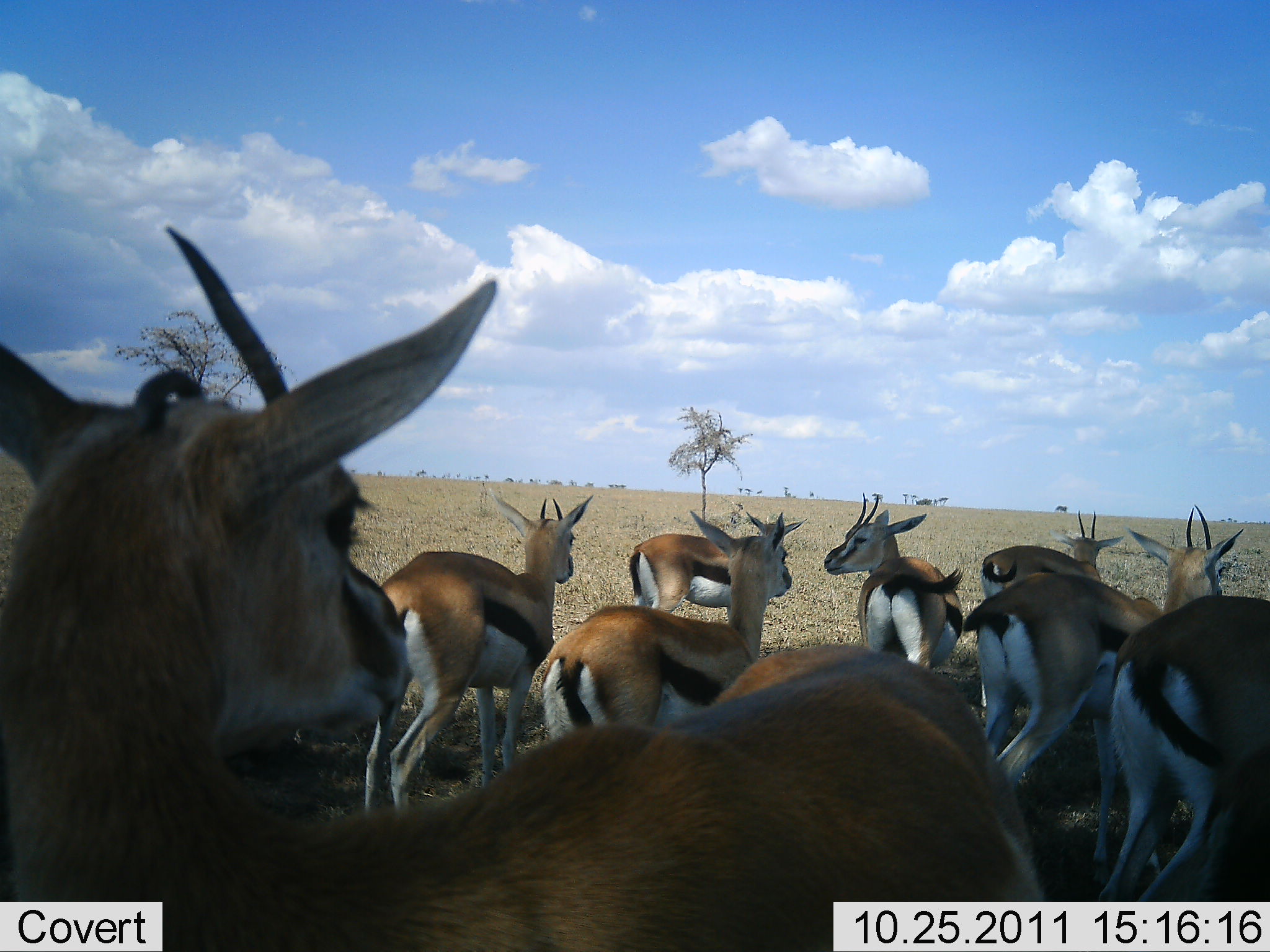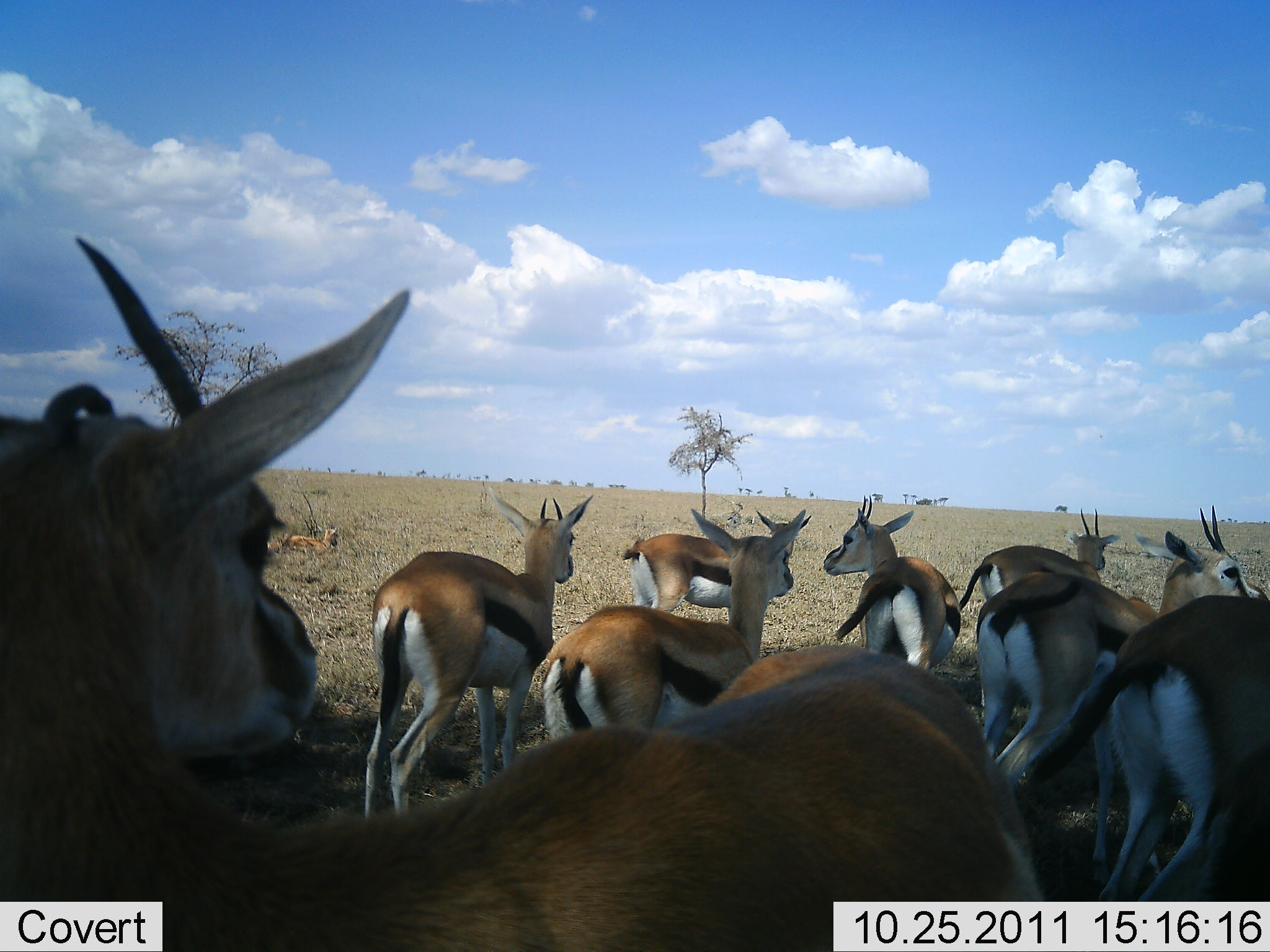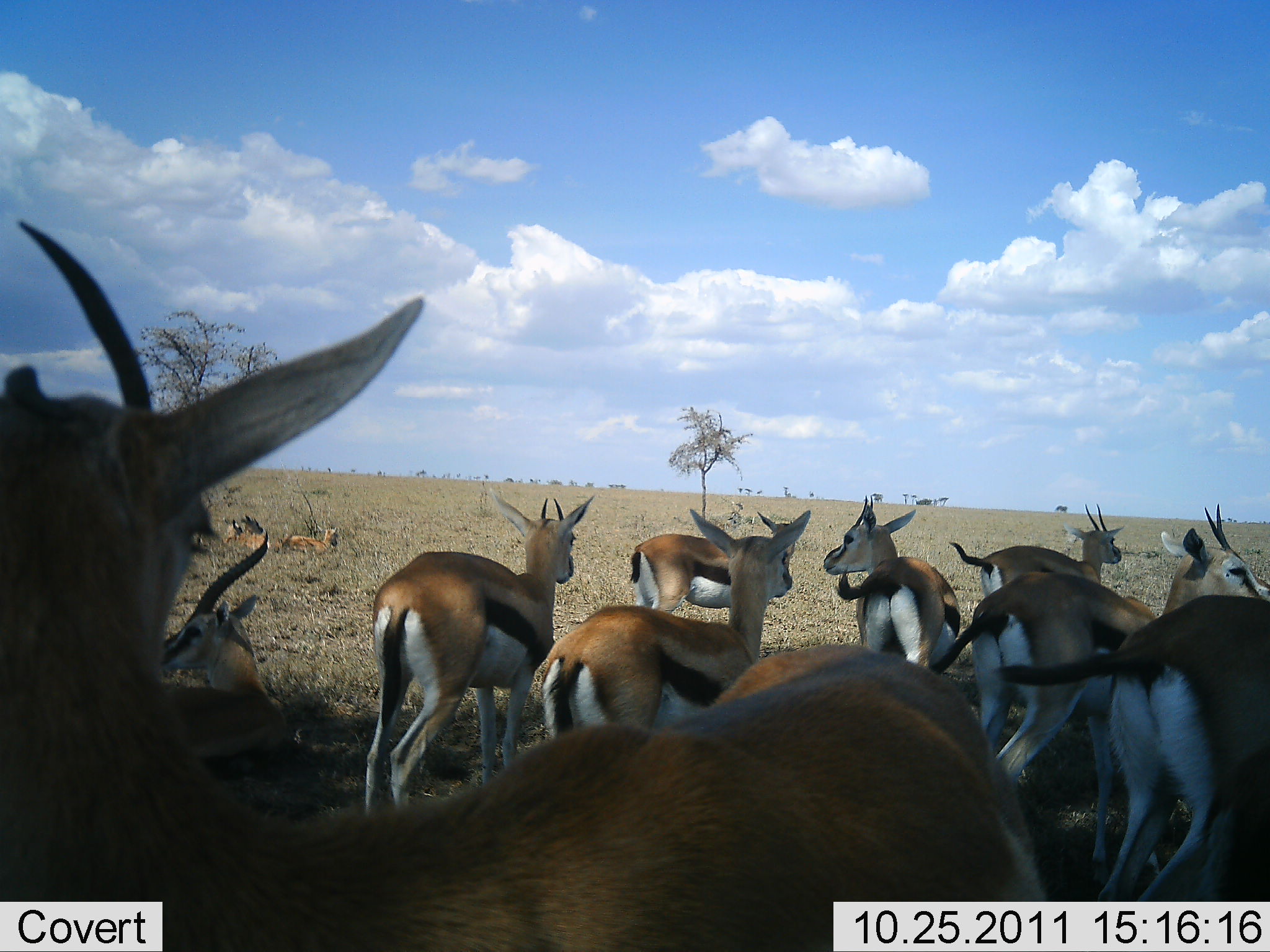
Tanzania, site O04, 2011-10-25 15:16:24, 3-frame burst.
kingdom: Animalia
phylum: Chordata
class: Mammalia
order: Artiodactyla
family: Bovidae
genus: Eudorcas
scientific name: Eudorcas thomsonii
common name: thomson's gazelle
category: gazellethomsons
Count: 11-50.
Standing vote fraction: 88%.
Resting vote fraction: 62%.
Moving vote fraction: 19%.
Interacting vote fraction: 19%.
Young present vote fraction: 6%.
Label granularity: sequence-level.